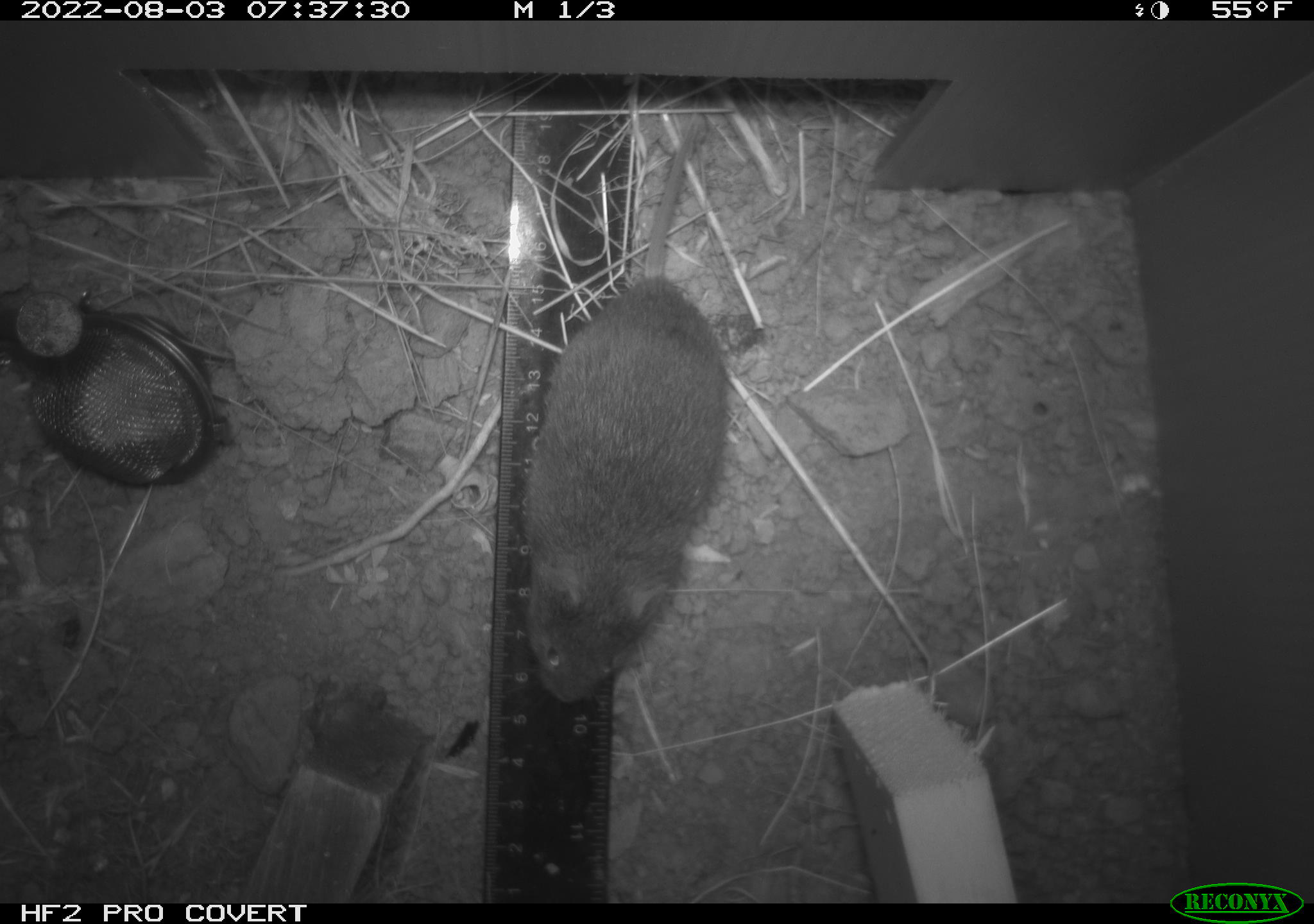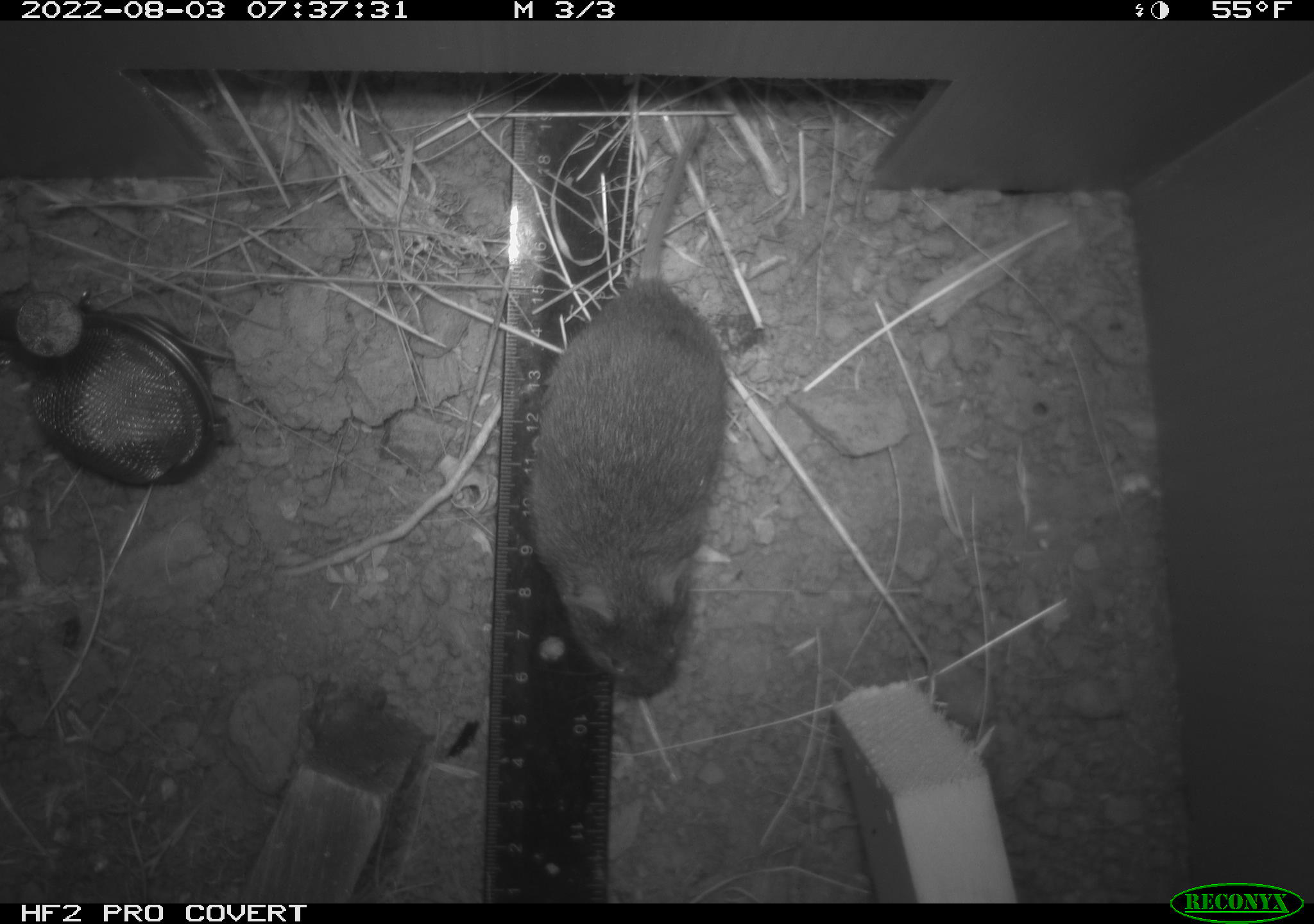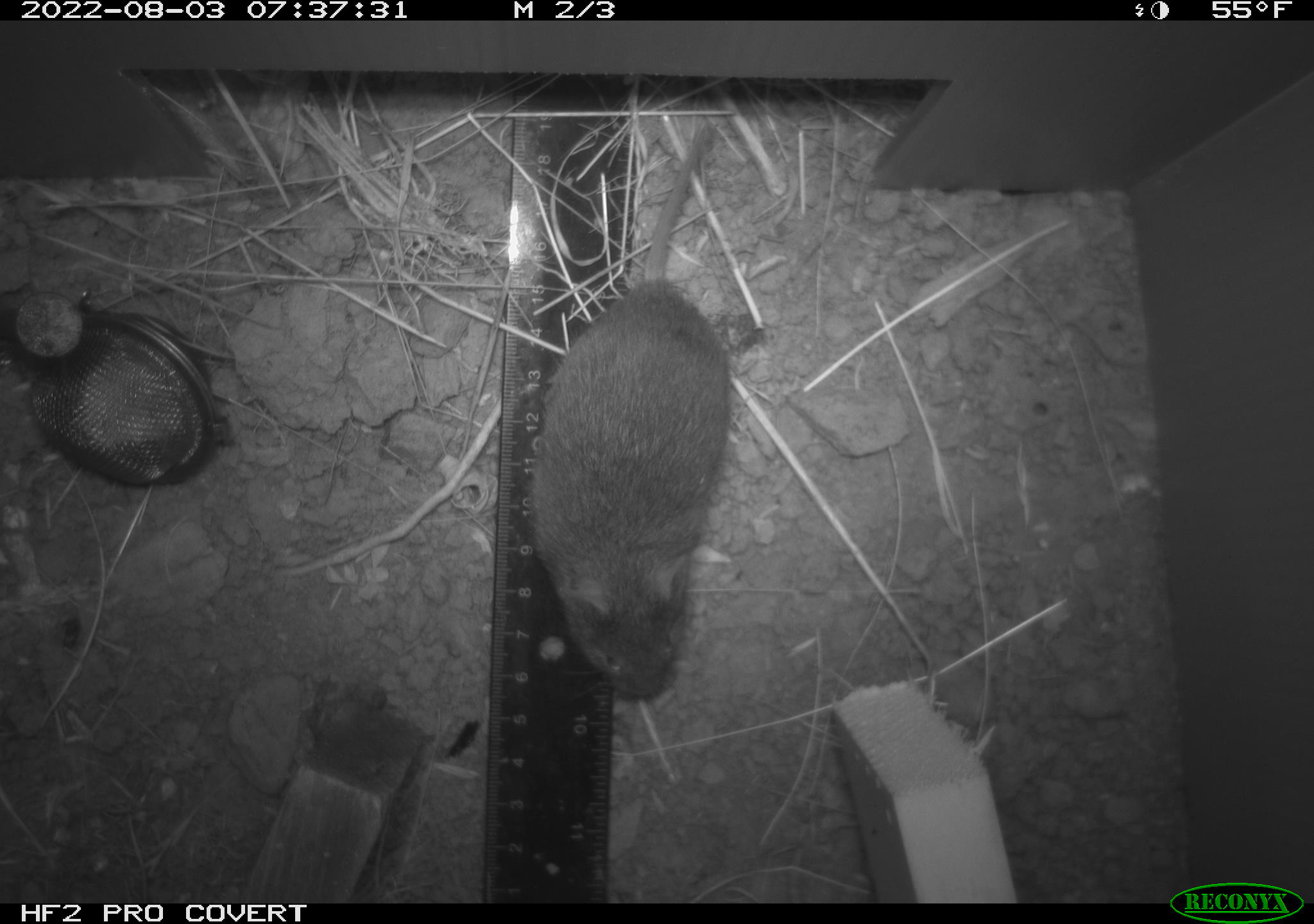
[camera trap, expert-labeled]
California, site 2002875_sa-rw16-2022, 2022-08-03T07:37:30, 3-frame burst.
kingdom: Animalia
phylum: Chordata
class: Mammalia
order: Rodentia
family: Cricetidae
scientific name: Arvicolinae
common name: voles, lemmings, and muskrats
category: arvicolinae subfamily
Arvicolinae subfamily (voles, lemmings, and muskrats) (Arvicolinae).